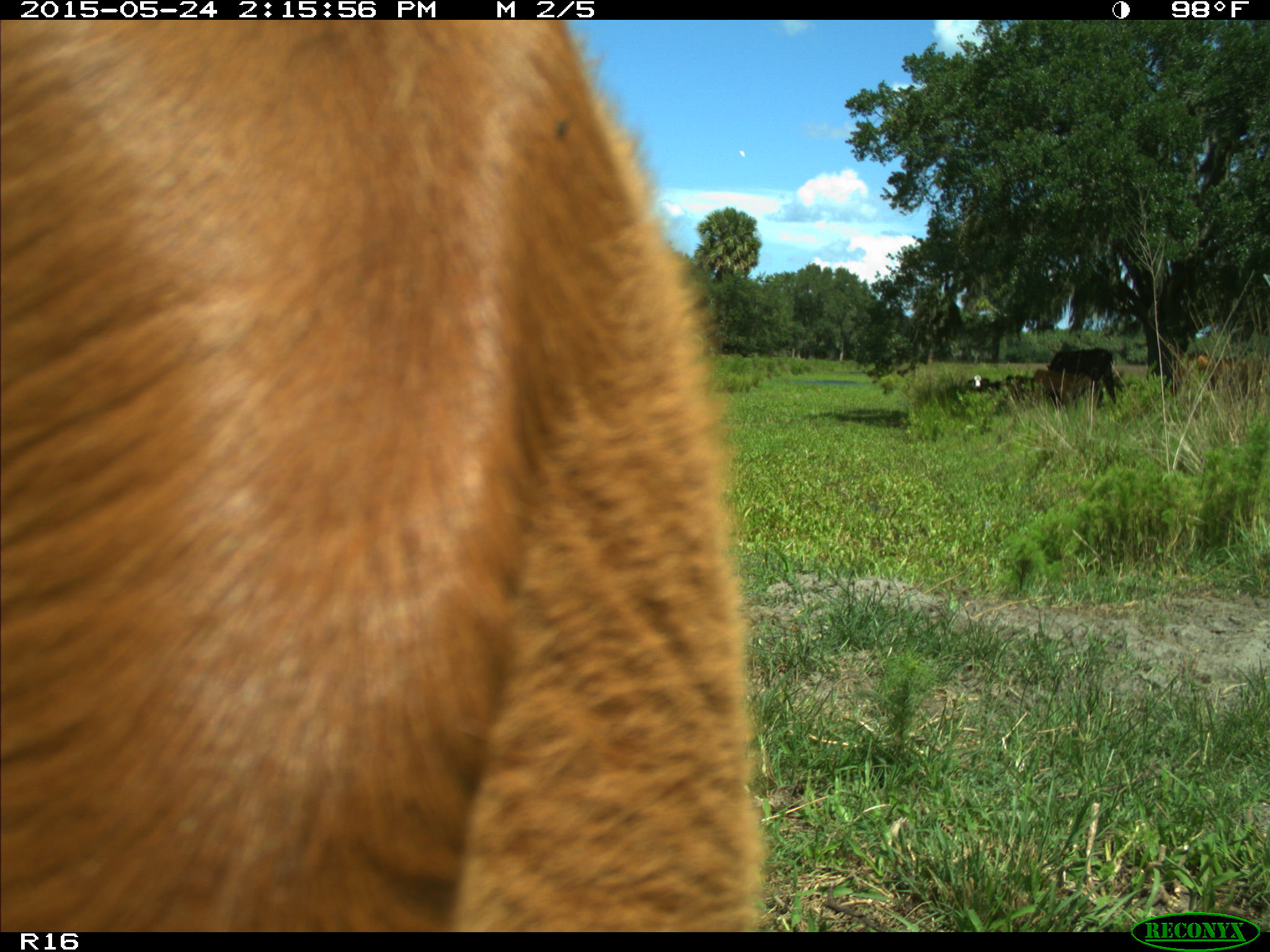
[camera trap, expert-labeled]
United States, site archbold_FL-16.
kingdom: Animalia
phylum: Chordata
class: Mammalia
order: Artiodactyla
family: Bovidae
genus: Bos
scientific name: Bos taurus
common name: domestic cow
Bos taurus (domestic cow).